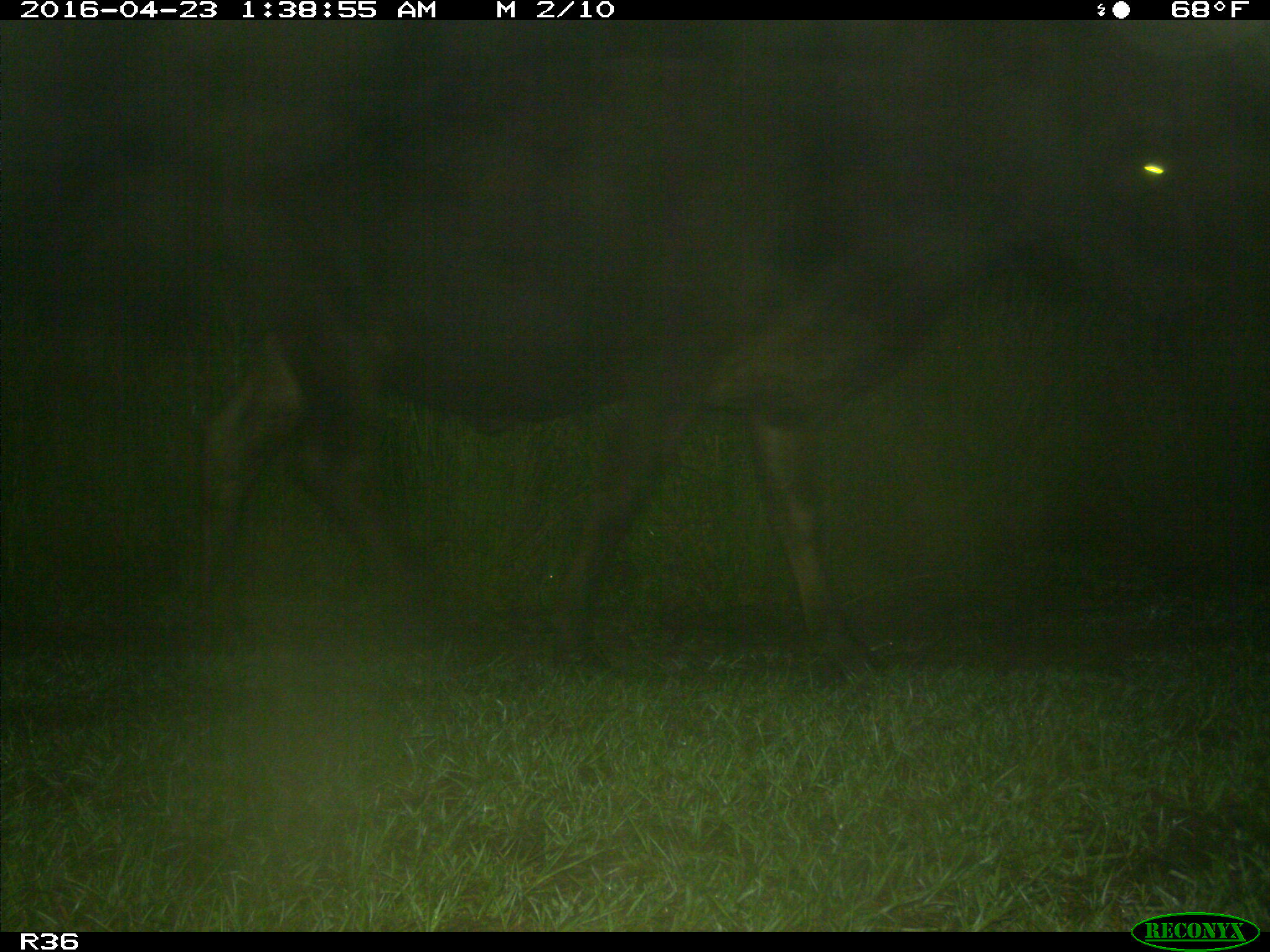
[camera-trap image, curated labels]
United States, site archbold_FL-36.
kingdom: Animalia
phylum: Chordata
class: Mammalia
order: Artiodactyla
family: Bovidae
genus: Bos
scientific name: Bos taurus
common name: domestic cow